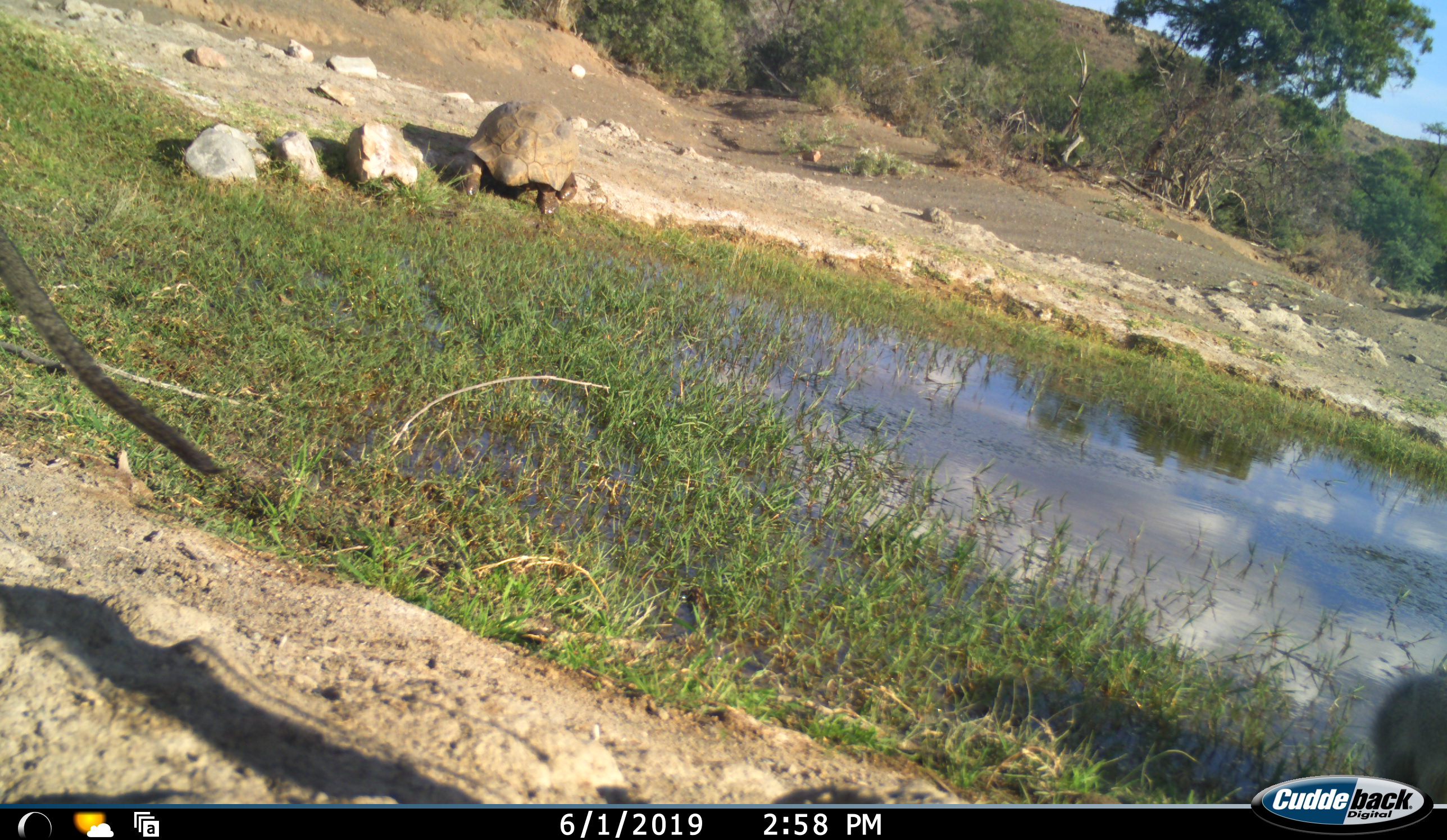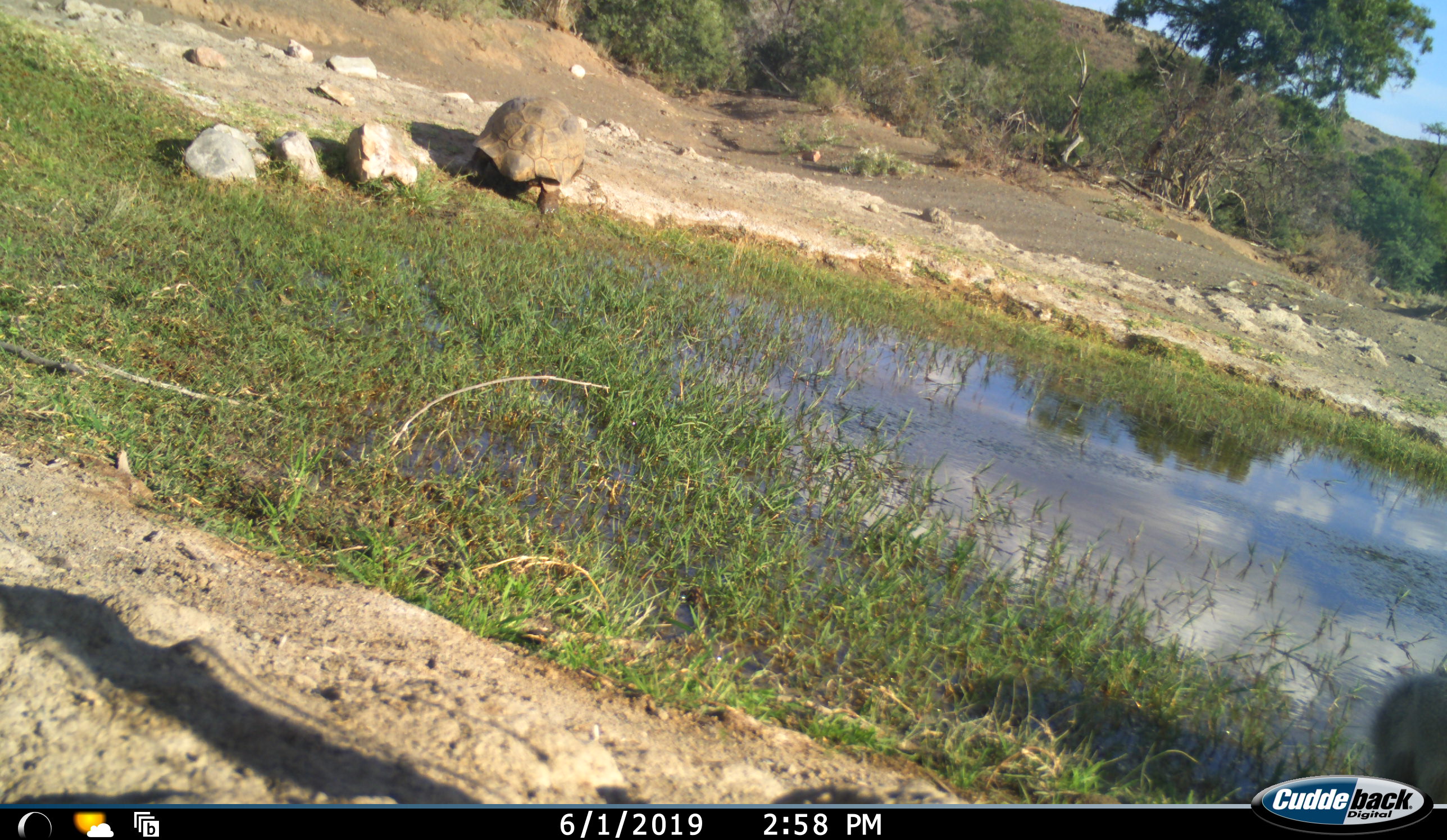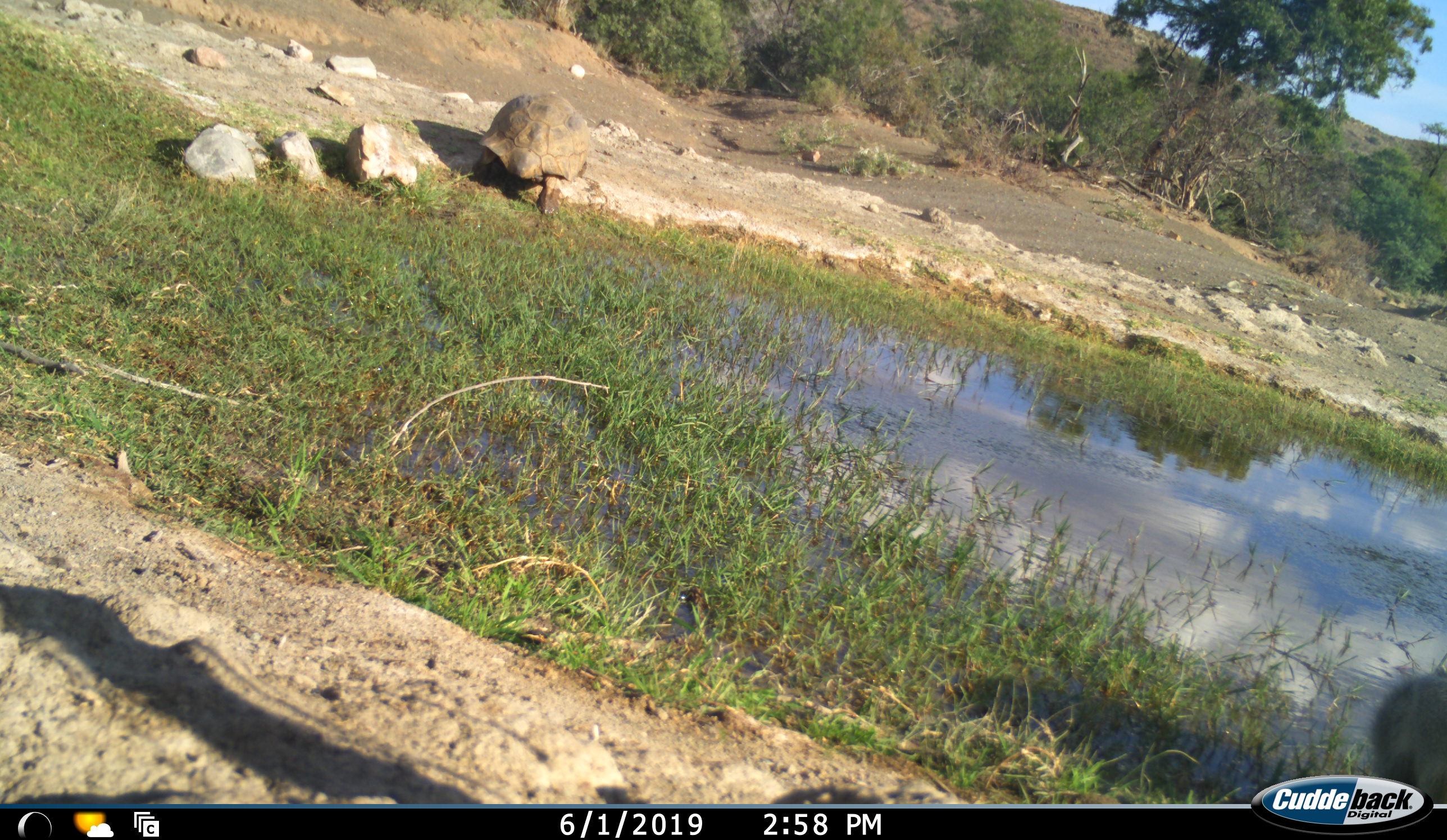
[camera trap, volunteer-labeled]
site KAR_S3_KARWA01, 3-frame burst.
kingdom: Animalia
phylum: Chordata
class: Reptilia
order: Testudines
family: Testudinidae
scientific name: Testudinidae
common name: tortoise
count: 1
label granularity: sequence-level